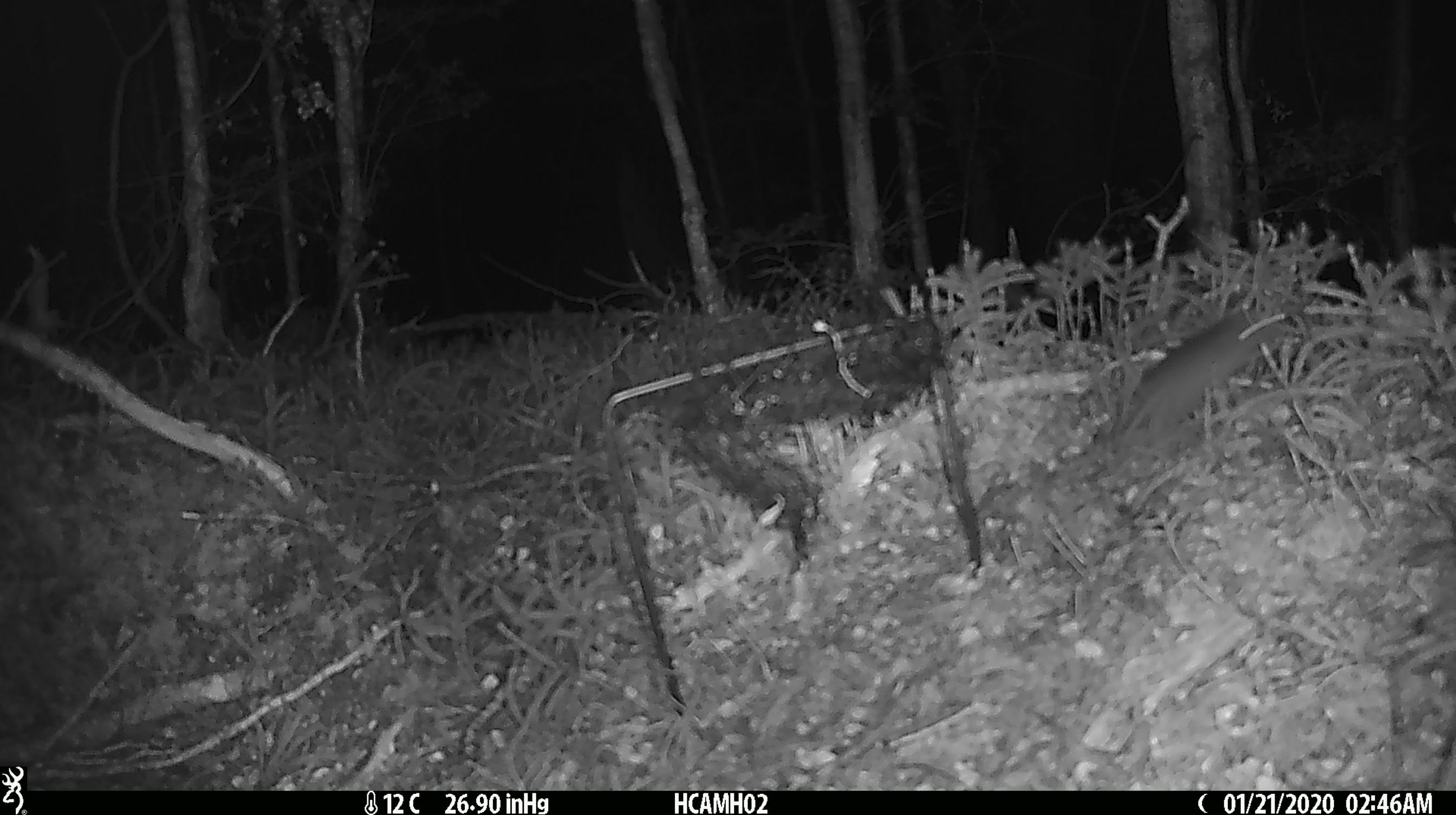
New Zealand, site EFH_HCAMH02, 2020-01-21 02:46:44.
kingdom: Animalia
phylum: Chordata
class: Mammalia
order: Rodentia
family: Muridae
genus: Mus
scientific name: Mus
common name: mouse